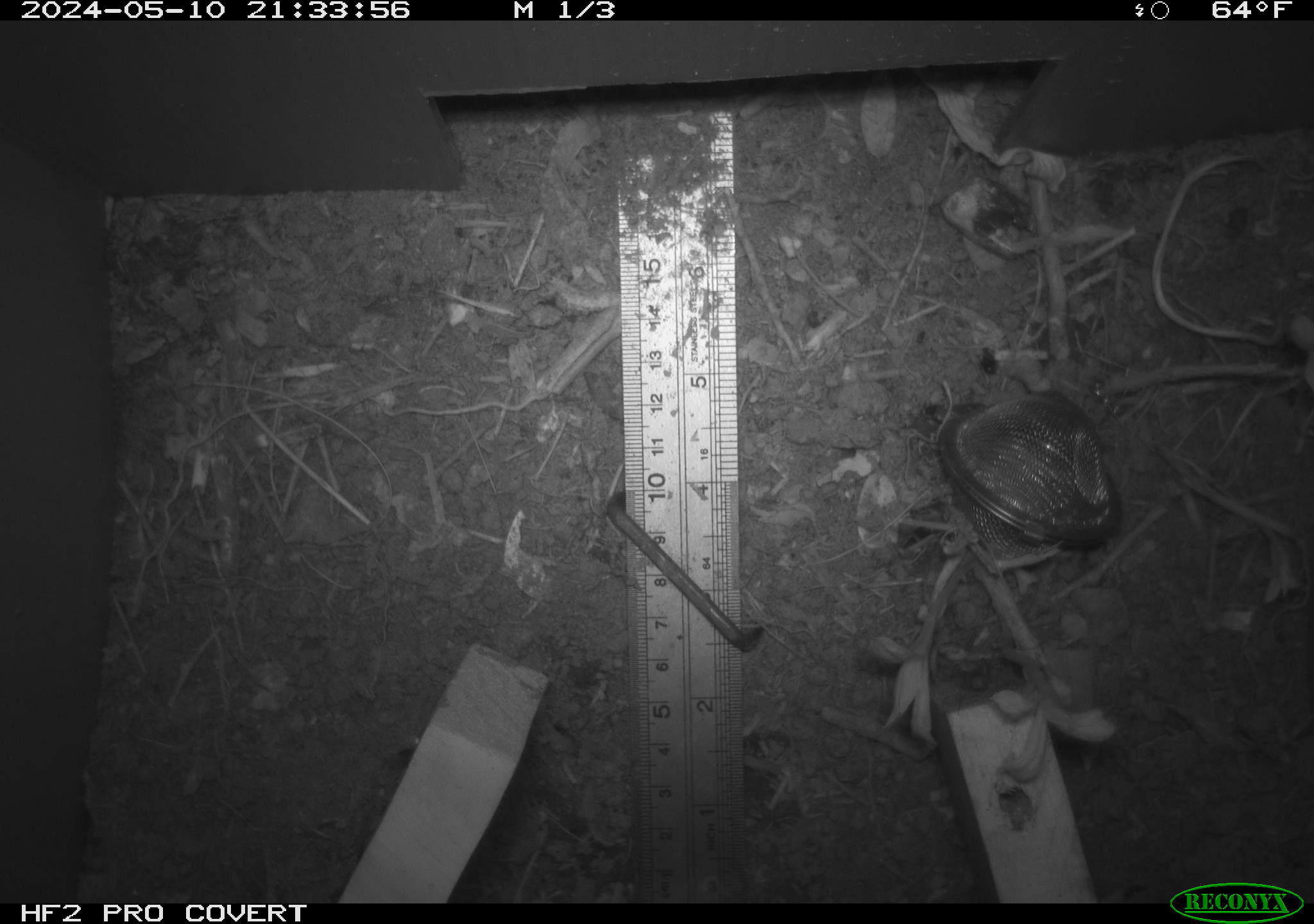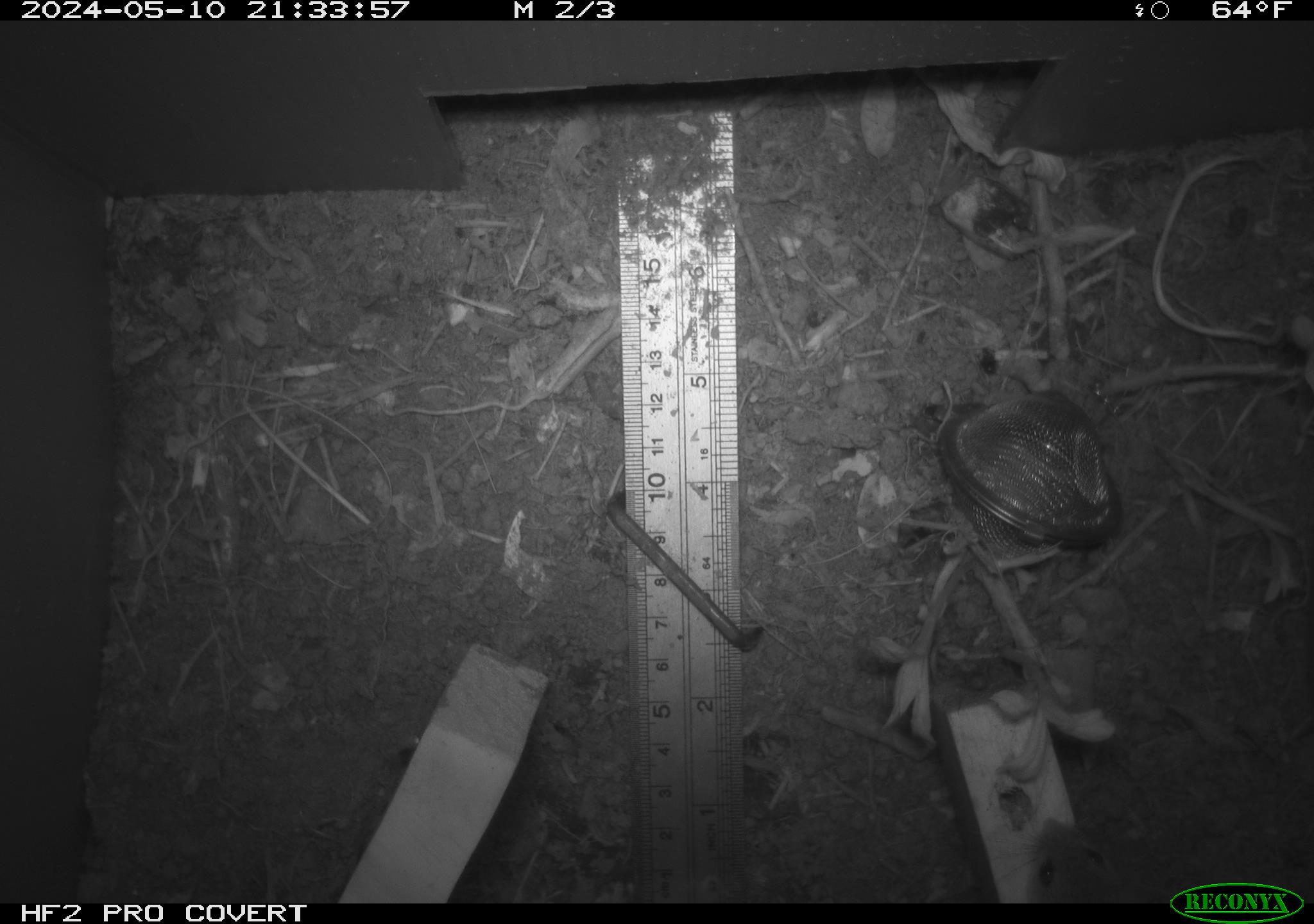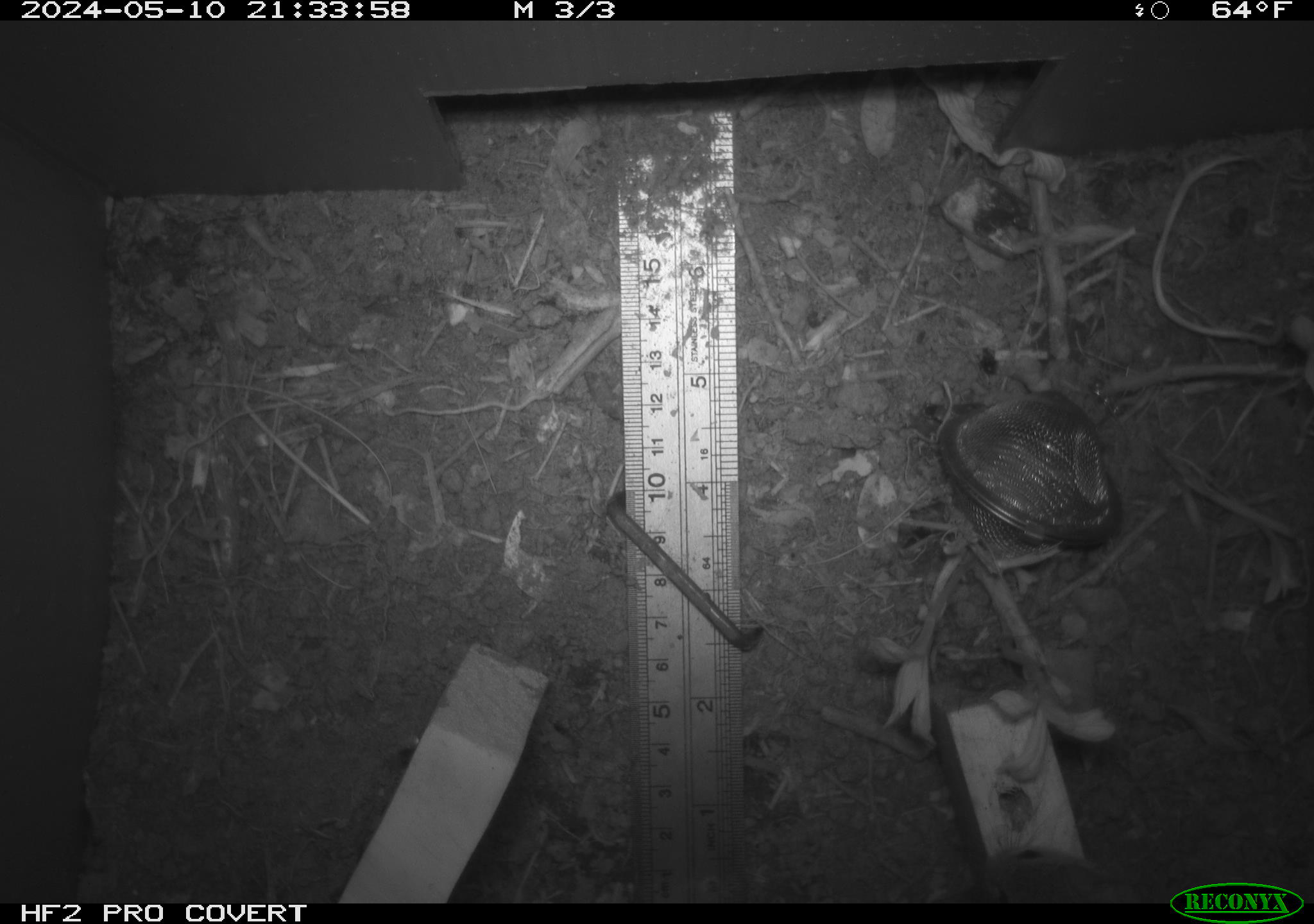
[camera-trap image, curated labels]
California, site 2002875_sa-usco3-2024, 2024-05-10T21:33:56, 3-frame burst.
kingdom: Animalia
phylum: Chordata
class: Mammalia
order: Rodentia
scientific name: Rodentia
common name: mouse species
Mouse species (Rodentia).